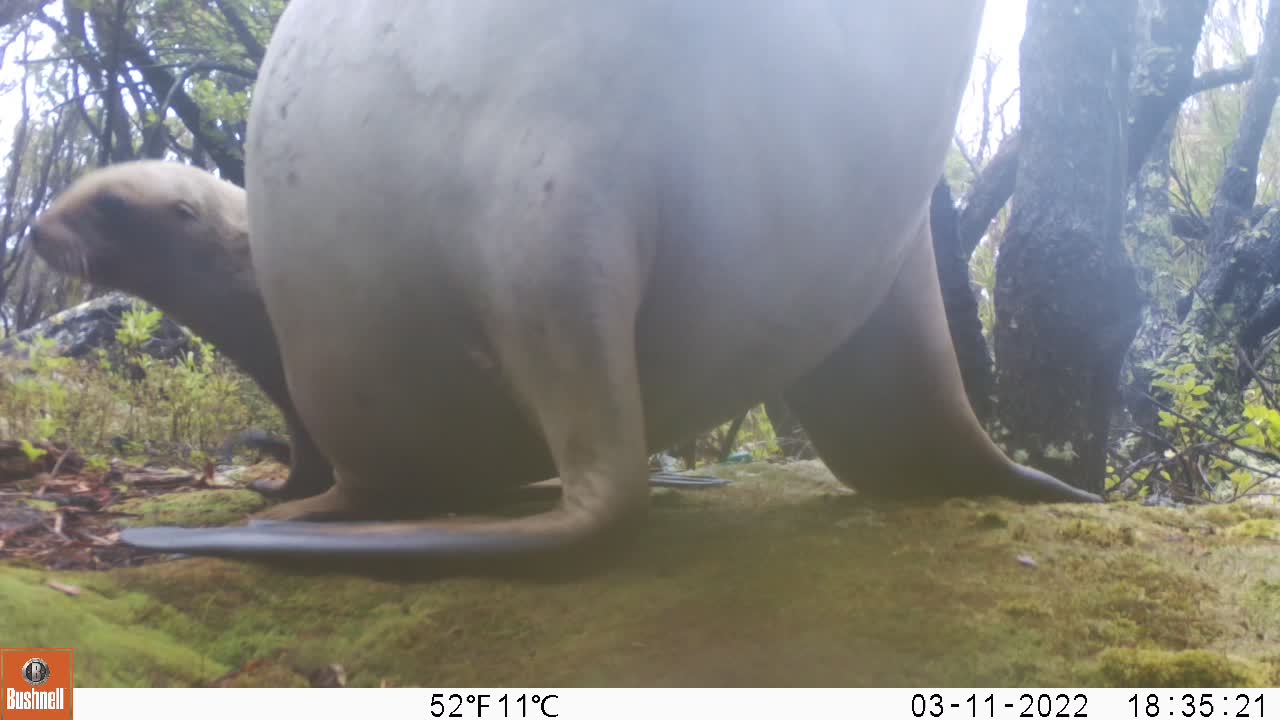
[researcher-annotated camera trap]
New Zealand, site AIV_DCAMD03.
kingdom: Animalia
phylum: Chordata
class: Mammalia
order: Carnivora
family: Otariidae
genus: Phocarctos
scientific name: Phocarctos hookeri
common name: new zealand sea lion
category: sealion